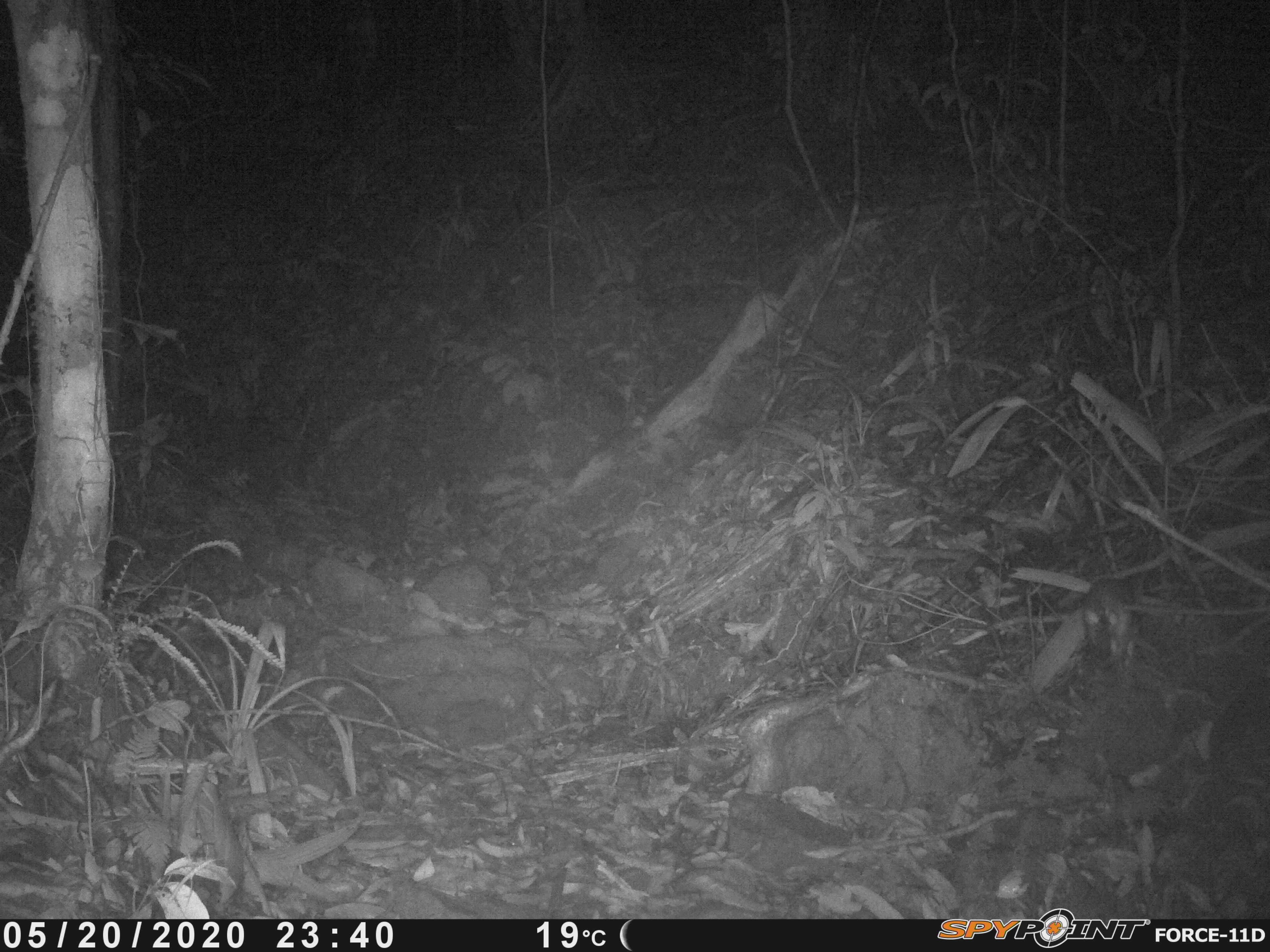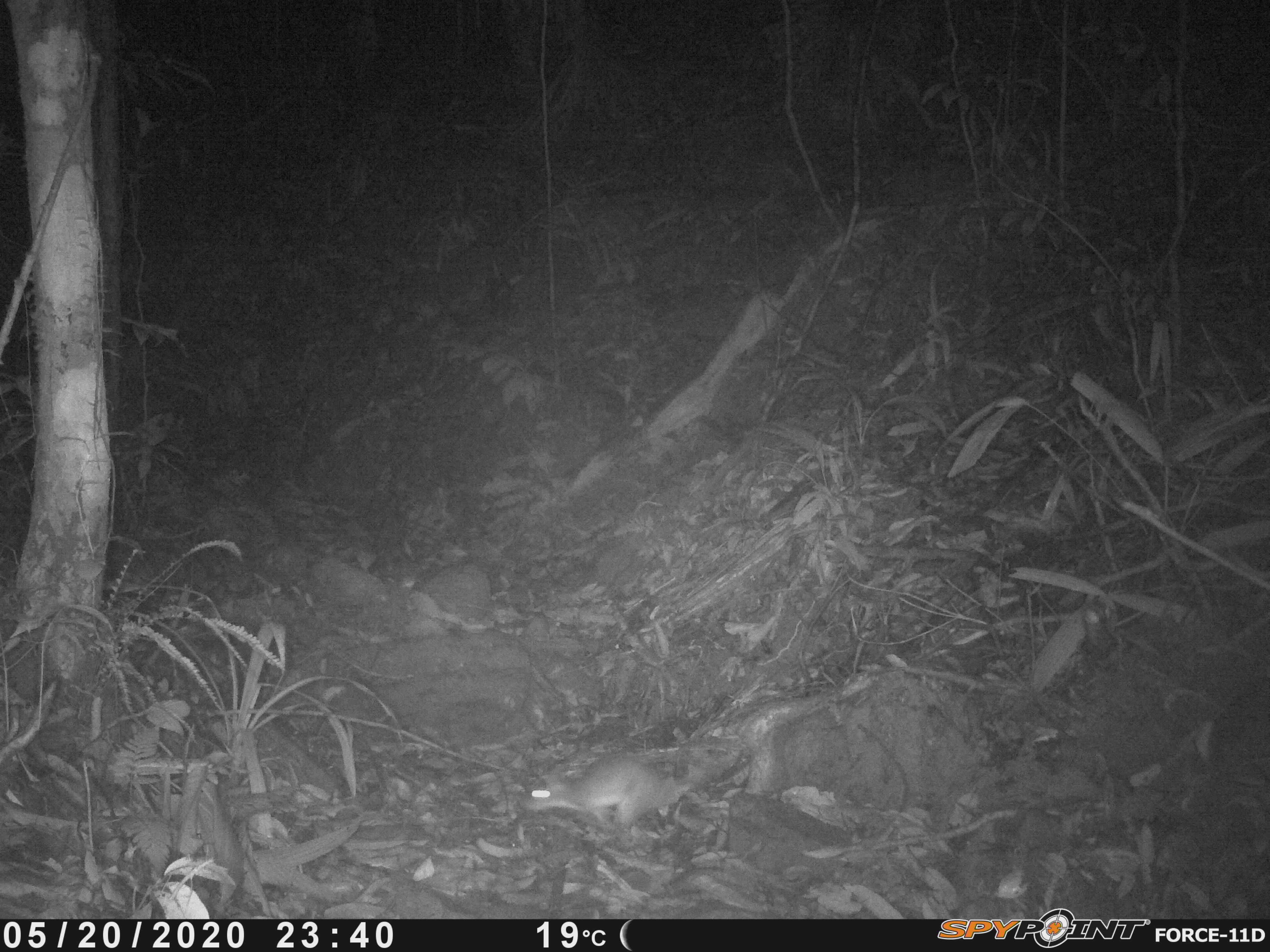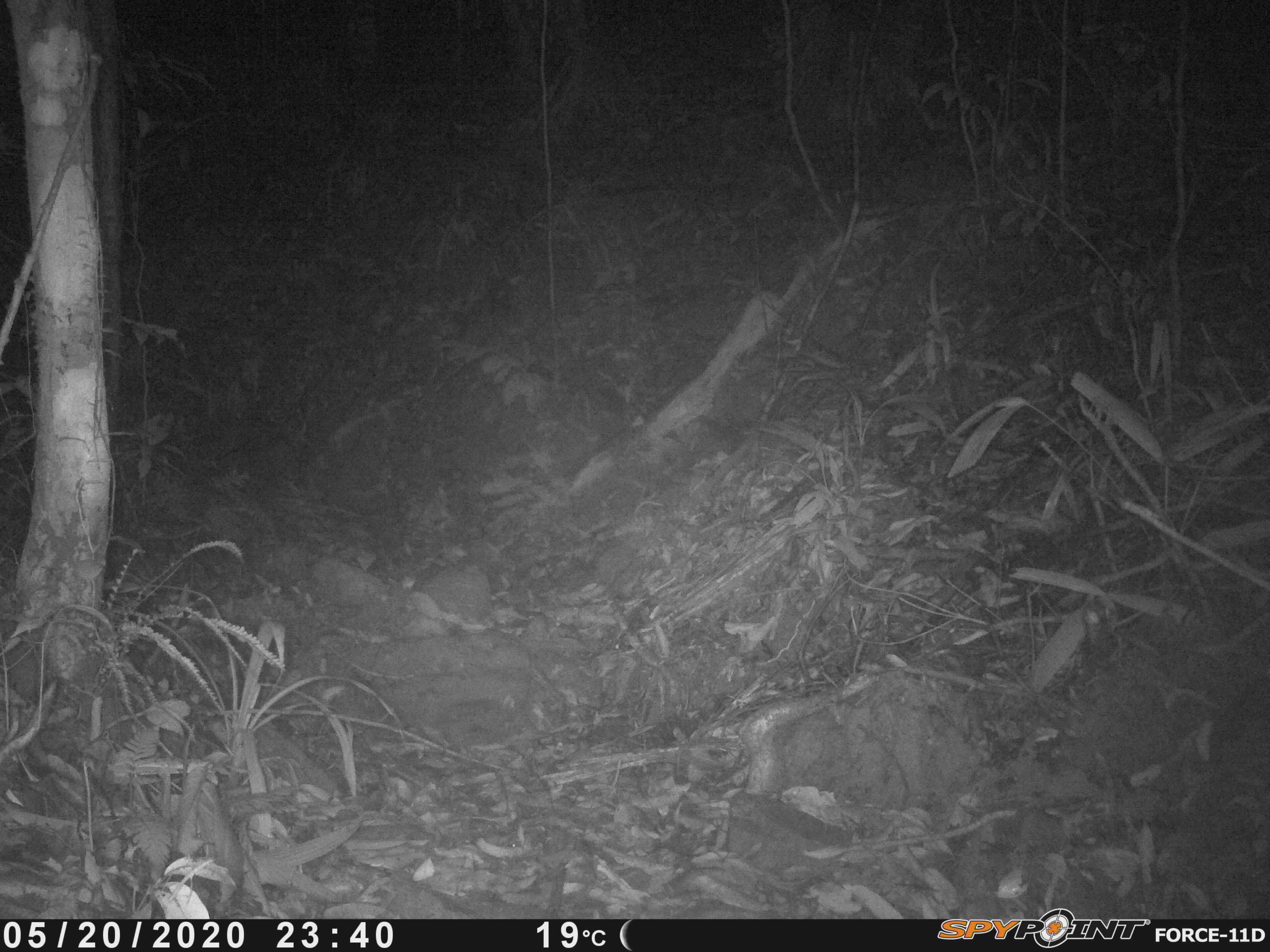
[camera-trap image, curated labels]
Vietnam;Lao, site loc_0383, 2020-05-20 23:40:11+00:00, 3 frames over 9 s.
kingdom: Animalia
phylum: Chordata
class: Mammalia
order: Rodentia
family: Muridae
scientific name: Muridae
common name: old-world mice and rats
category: unidentified murid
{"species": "unidentified murid (old-world mice and rats) (Muridae)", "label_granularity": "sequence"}